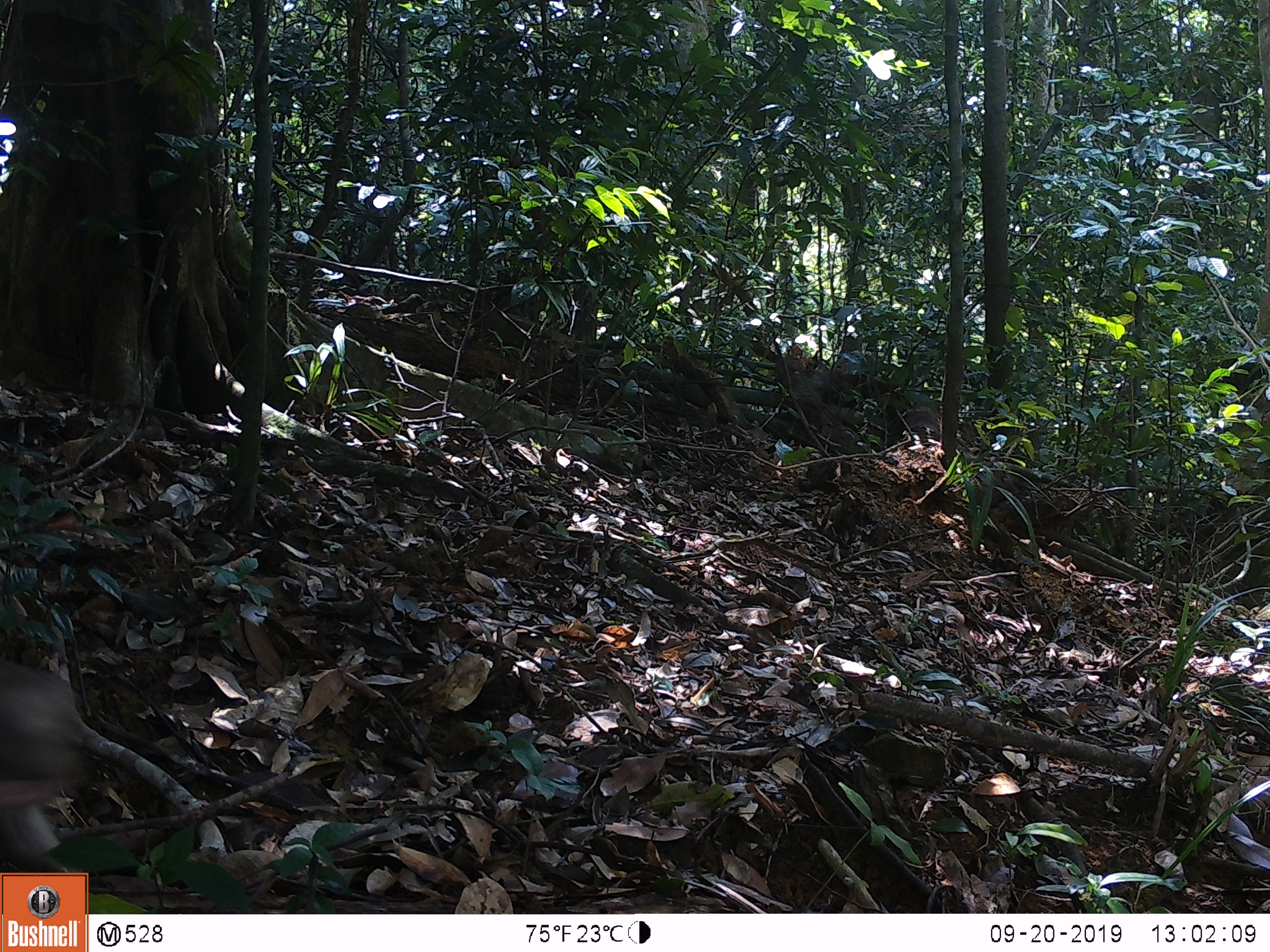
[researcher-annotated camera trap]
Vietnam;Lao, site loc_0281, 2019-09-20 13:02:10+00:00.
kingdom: Animalia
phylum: Chordata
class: Mammalia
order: Primates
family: Cercopithecidae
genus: Macaca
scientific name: Macaca arctoides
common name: stump-tailed macaque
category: stump tailed macaque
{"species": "stump tailed macaque (stump-tailed macaque) (Macaca arctoides)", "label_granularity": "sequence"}